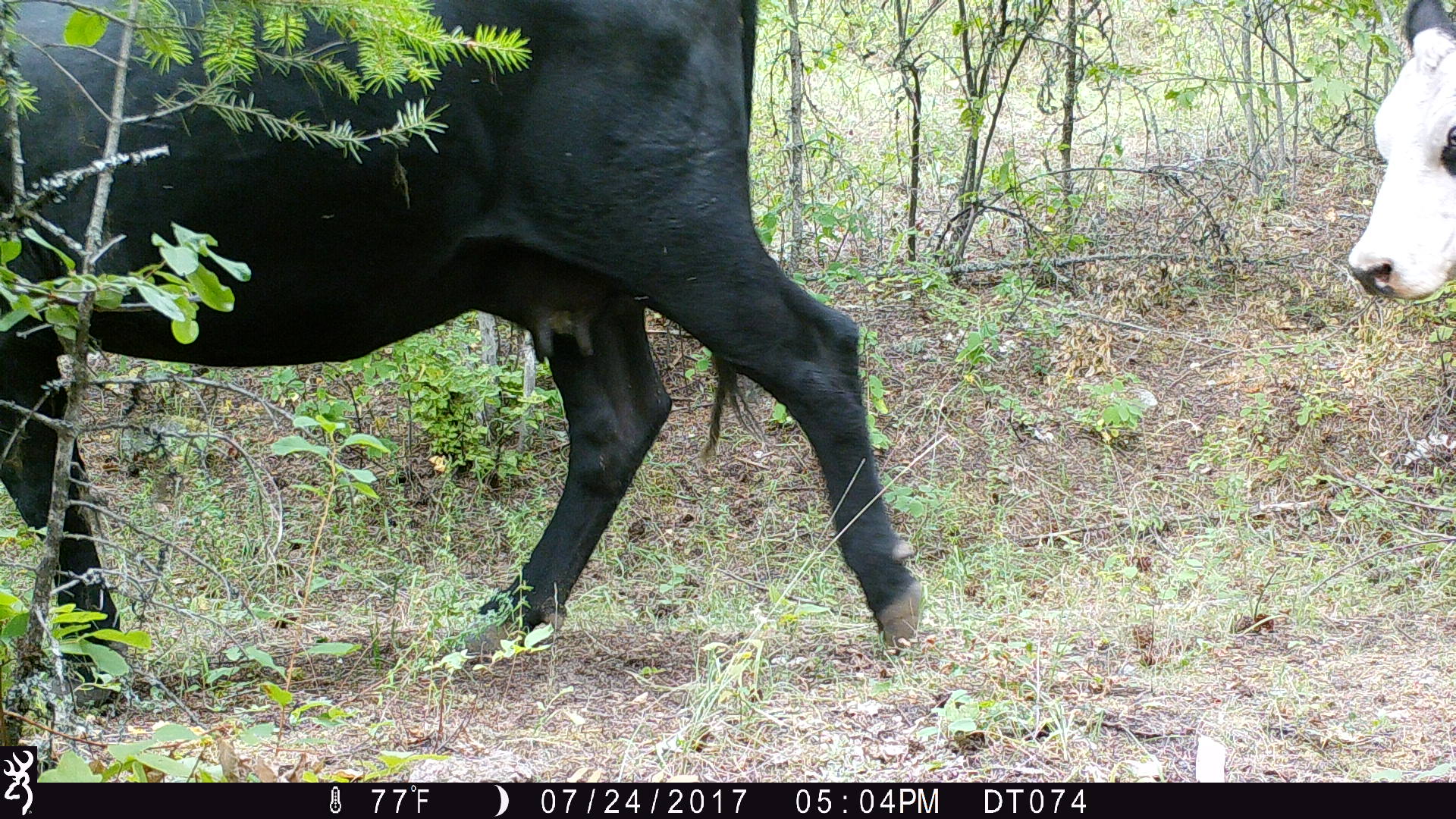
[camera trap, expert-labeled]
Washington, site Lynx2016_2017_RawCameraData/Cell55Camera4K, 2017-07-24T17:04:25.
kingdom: Animalia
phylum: Chordata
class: Mammalia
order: Artiodactyla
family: Bovidae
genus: Bos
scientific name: Bos taurus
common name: domestic cattle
Domestic cattle (Bos taurus). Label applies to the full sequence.